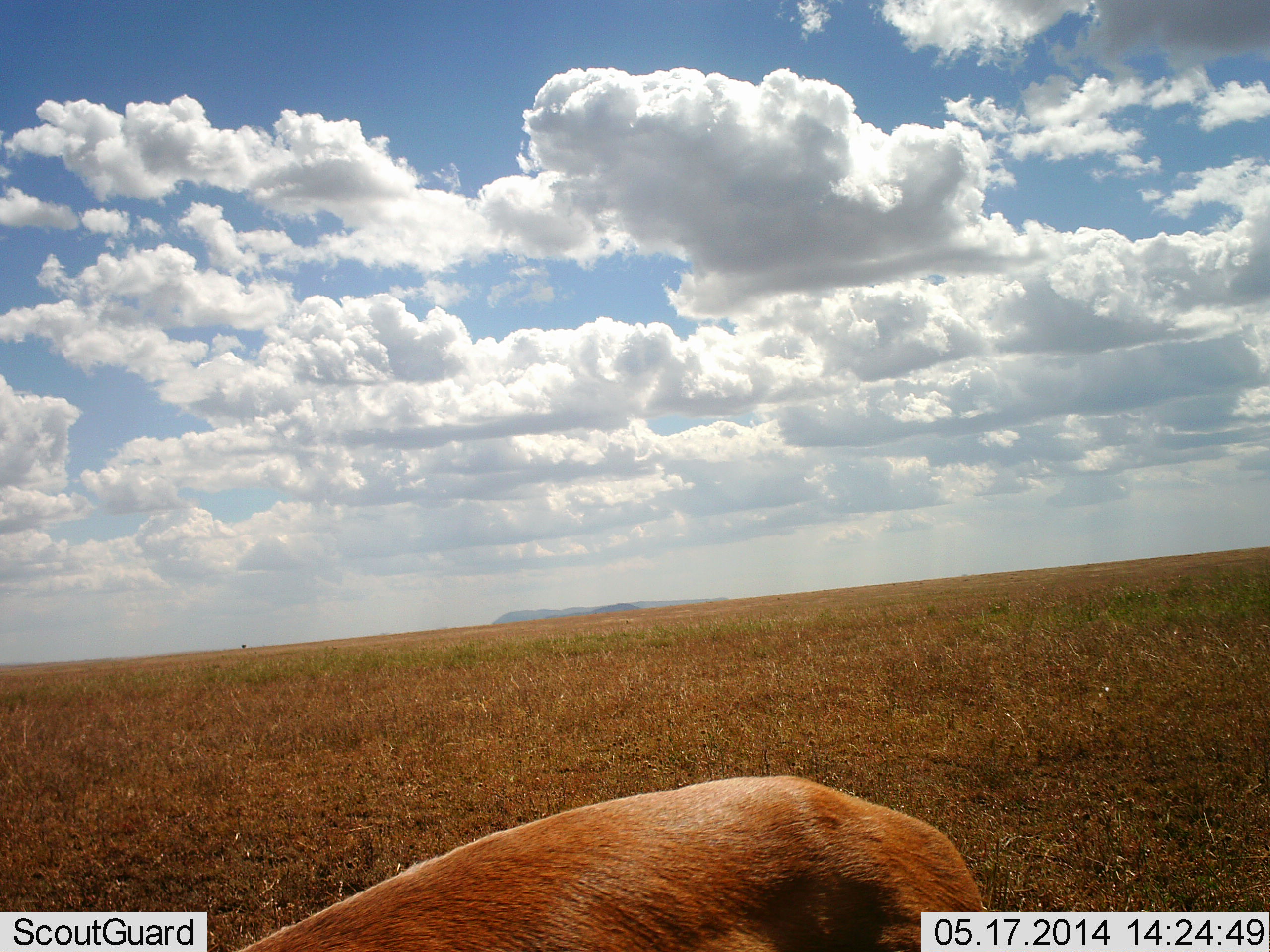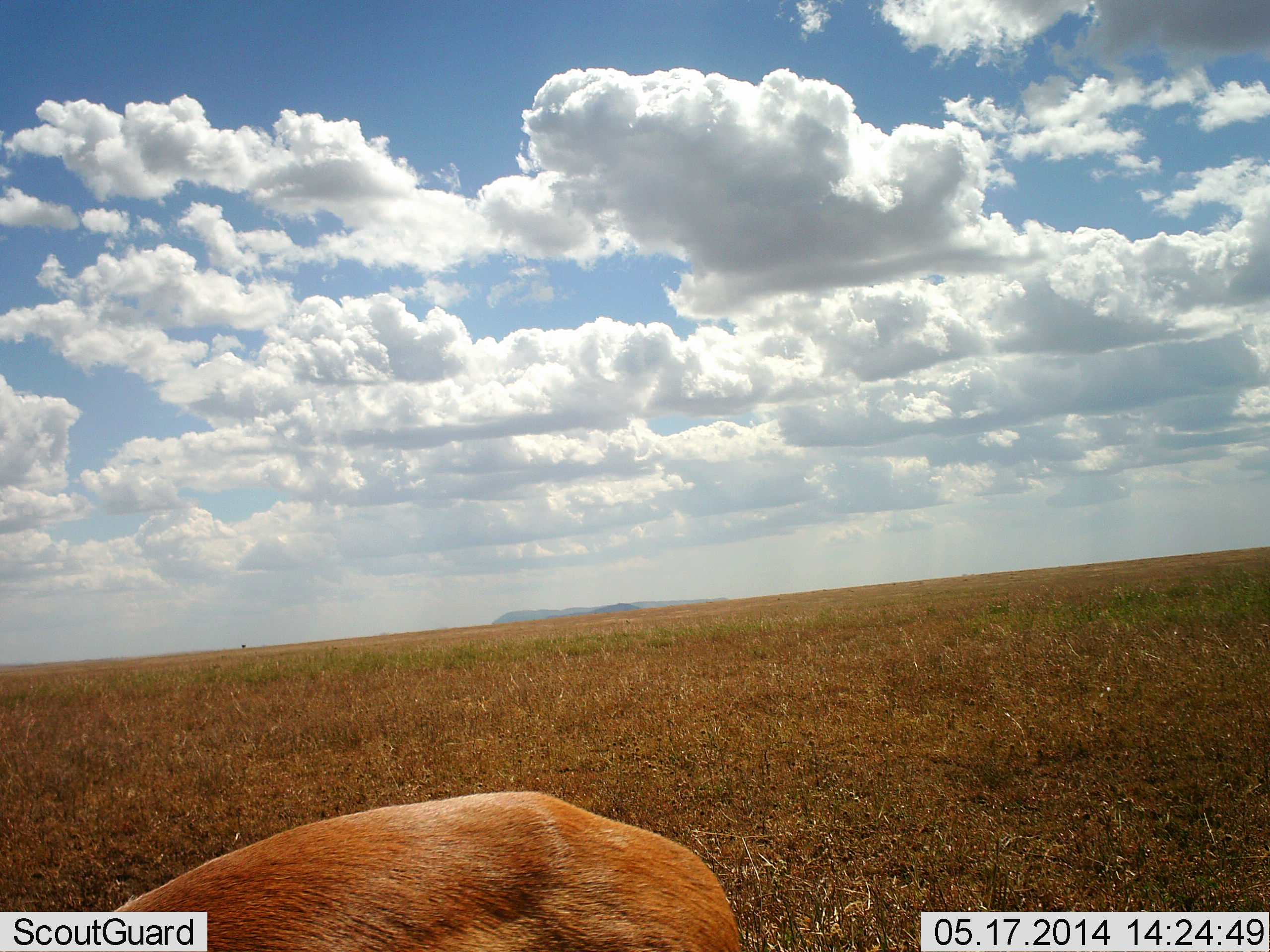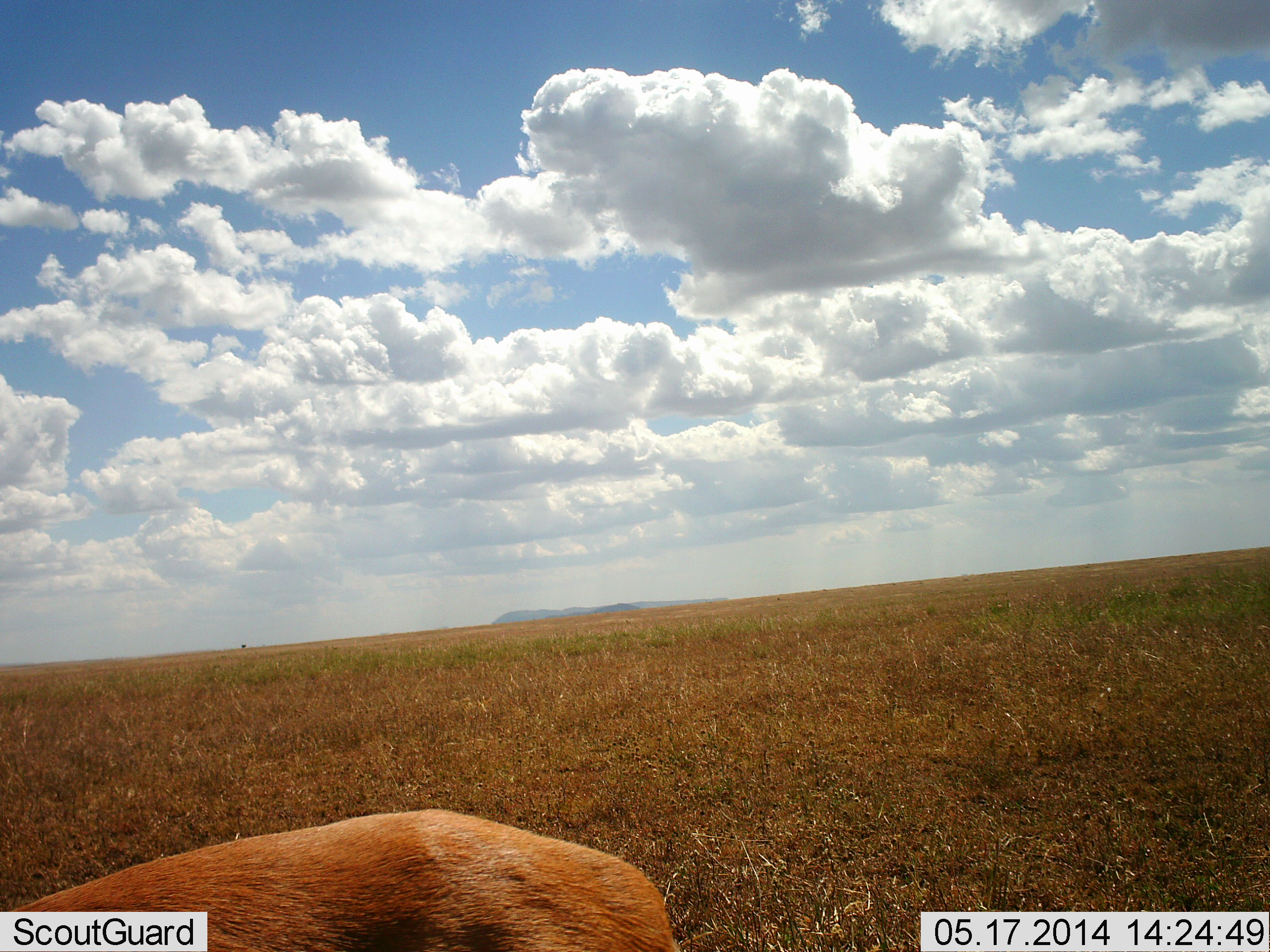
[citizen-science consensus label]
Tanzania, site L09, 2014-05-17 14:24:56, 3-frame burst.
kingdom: Animalia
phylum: Chordata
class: Mammalia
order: Artiodactyla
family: Bovidae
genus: Eudorcas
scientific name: Eudorcas thomsonii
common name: thomson's gazelle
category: gazellethomsons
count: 1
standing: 11%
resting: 0%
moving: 78%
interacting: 0%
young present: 0%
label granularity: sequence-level